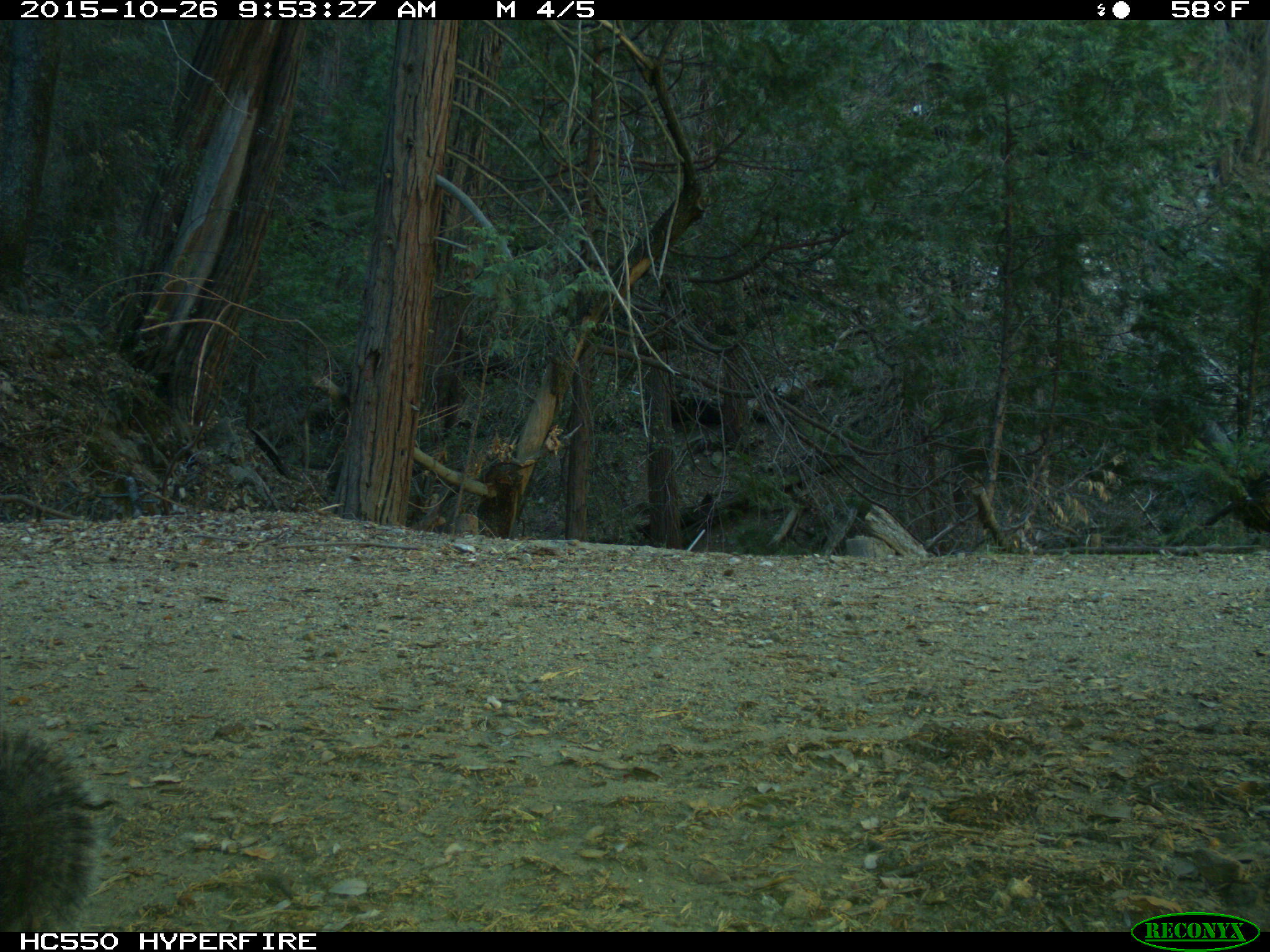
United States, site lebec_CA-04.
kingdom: Animalia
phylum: Chordata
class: Mammalia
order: Rodentia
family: Sciuridae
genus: Sciurus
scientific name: Sciurus carolinensis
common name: eastern gray squirrel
Sciurus carolinensis (eastern gray squirrel).